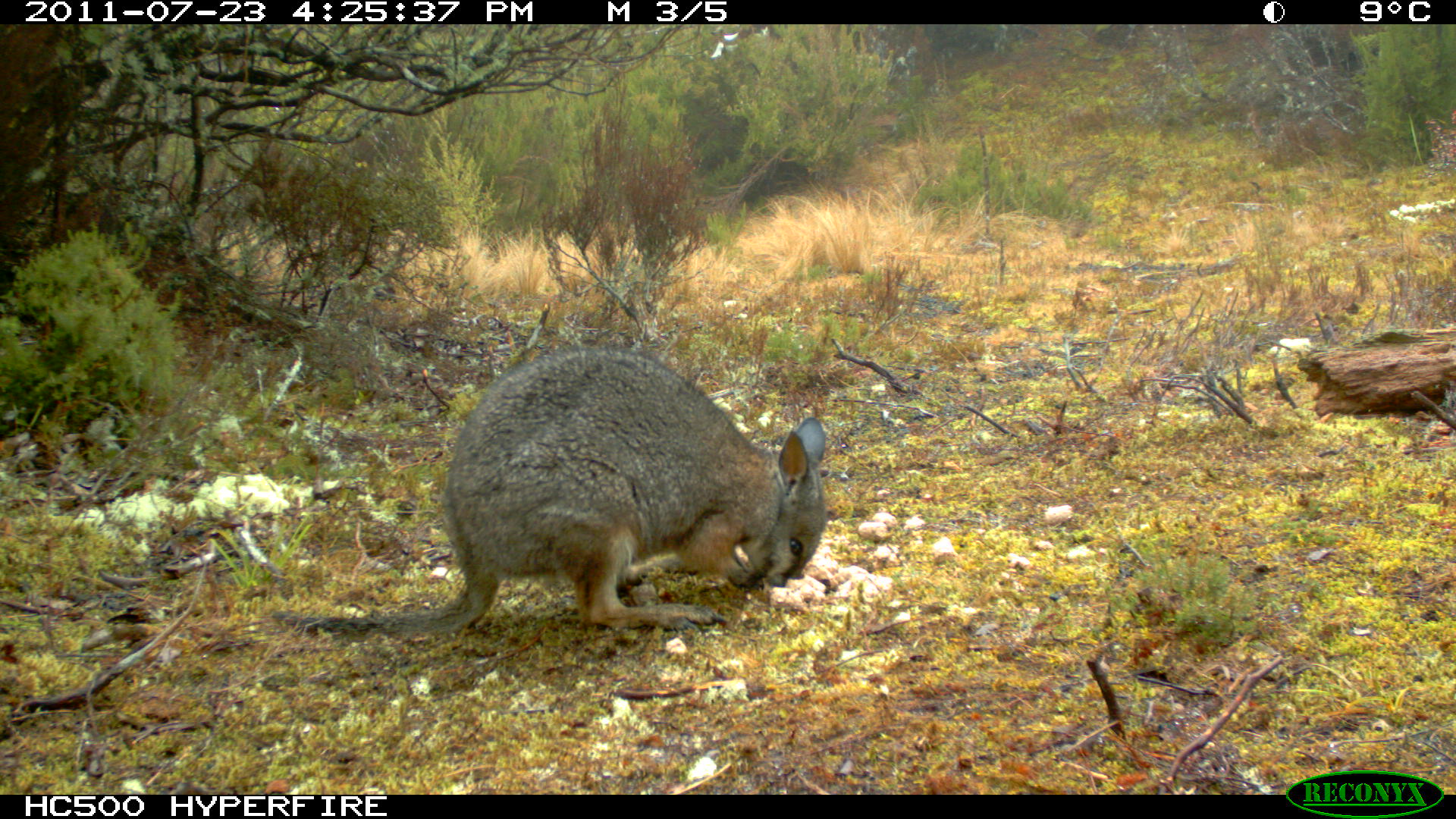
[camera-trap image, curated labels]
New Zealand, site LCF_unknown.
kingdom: Animalia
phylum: Chordata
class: Mammalia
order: Diprotodontia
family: Macropodidae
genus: Notamacropus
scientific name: Notamacropus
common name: wallaby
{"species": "wallaby (Notamacropus)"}